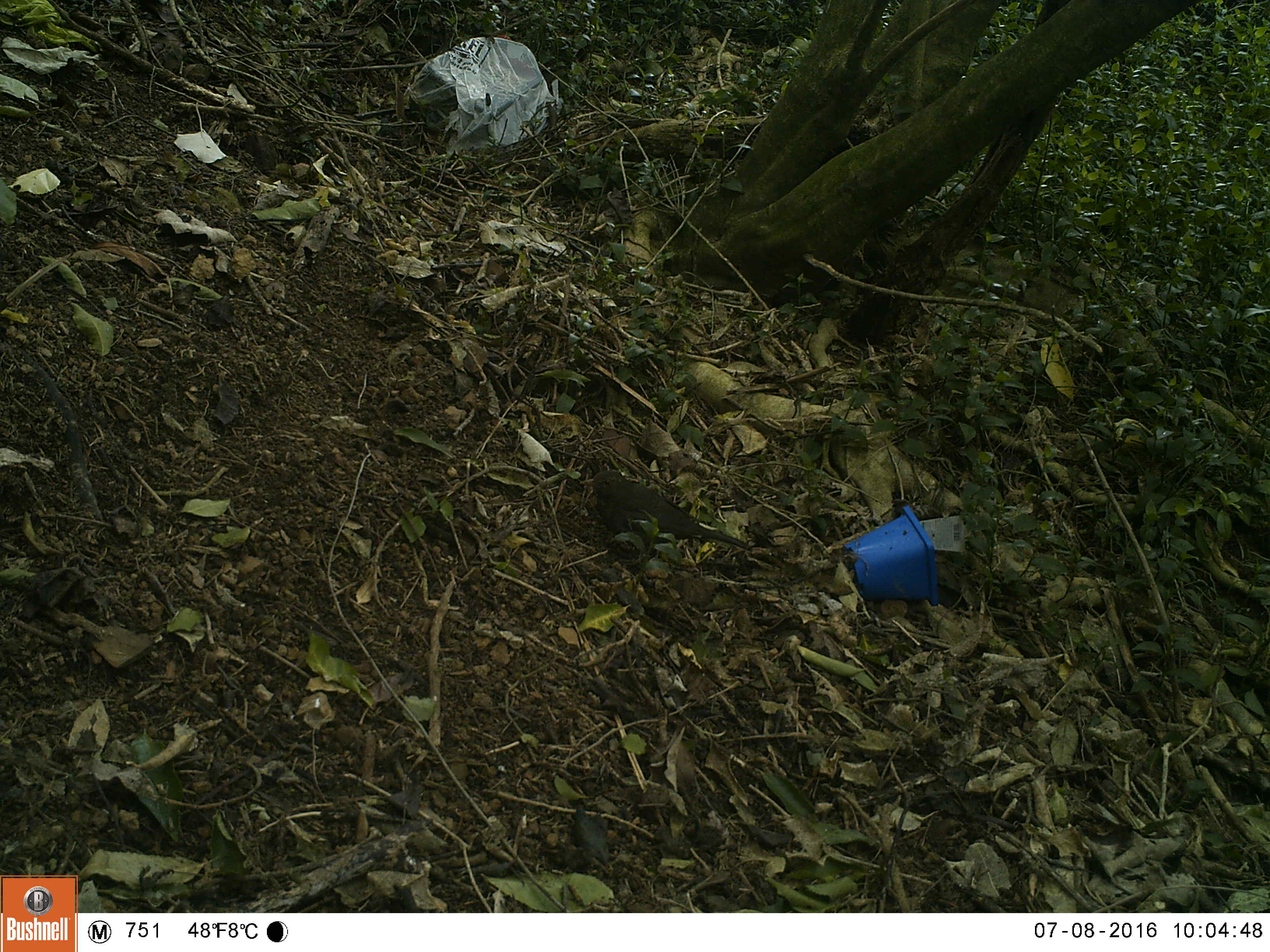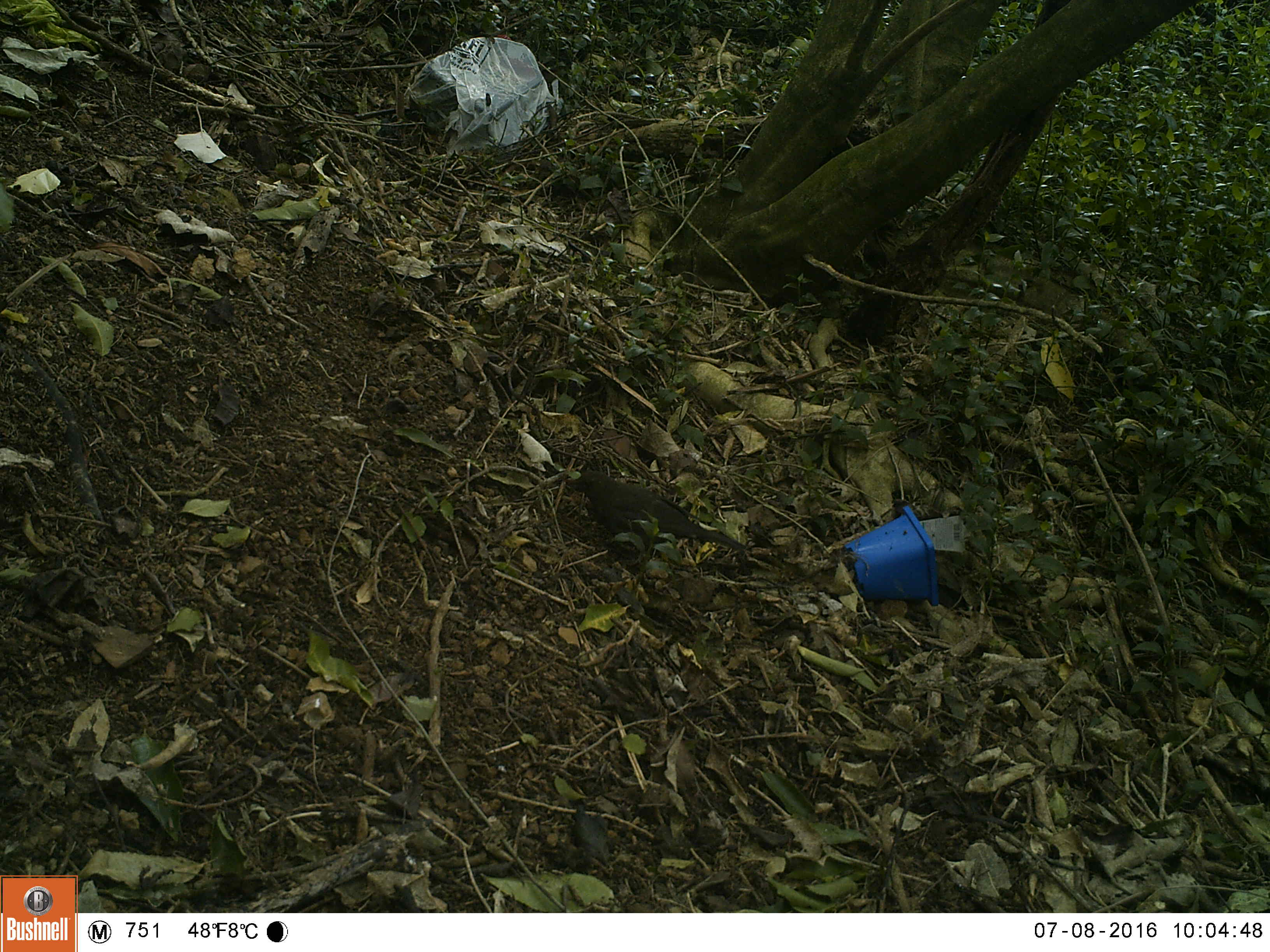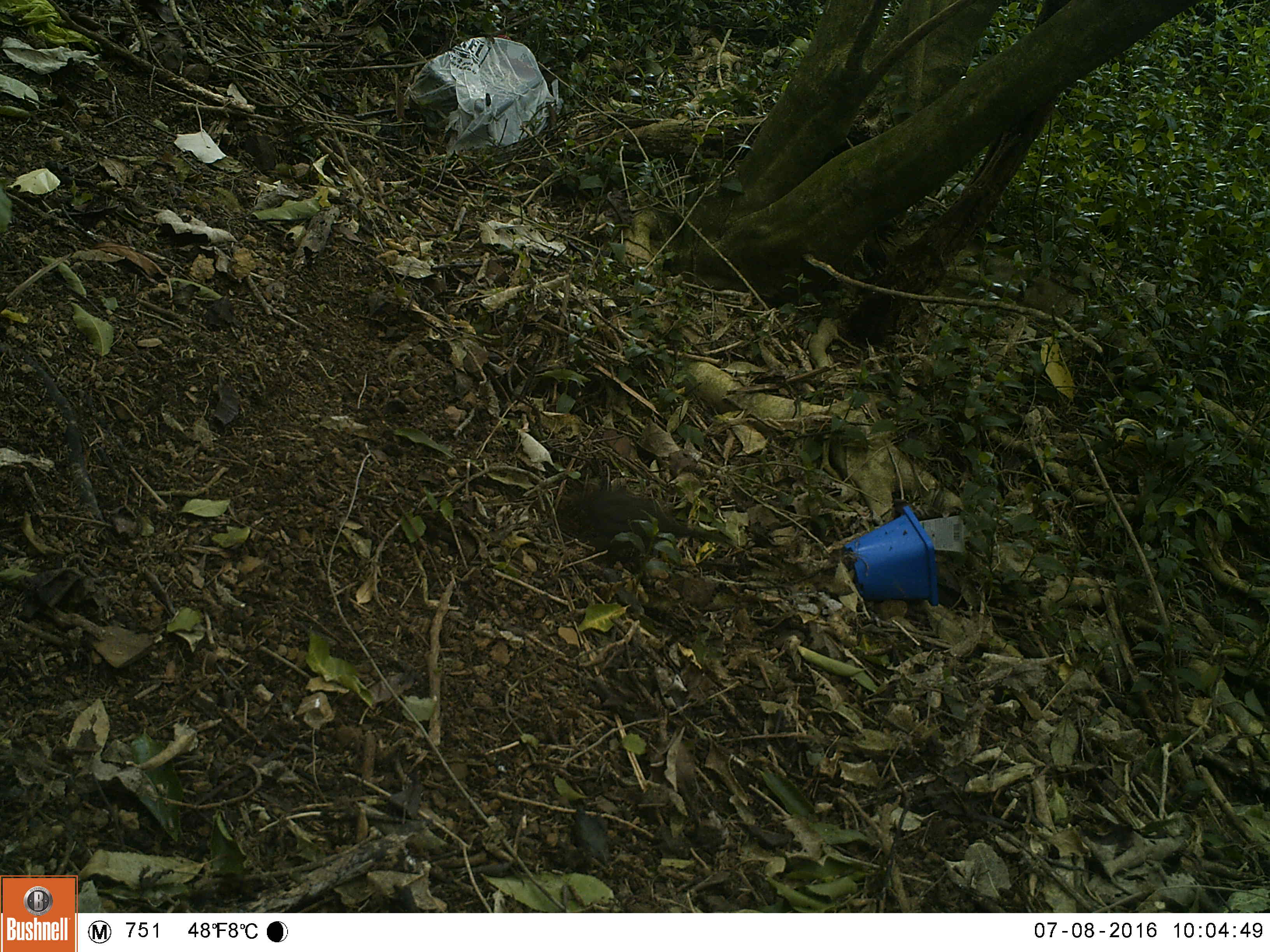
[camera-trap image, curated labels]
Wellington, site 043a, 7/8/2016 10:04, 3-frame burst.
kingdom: Animalia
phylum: Chordata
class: Aves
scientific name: Aves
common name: bird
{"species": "bird (Aves)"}